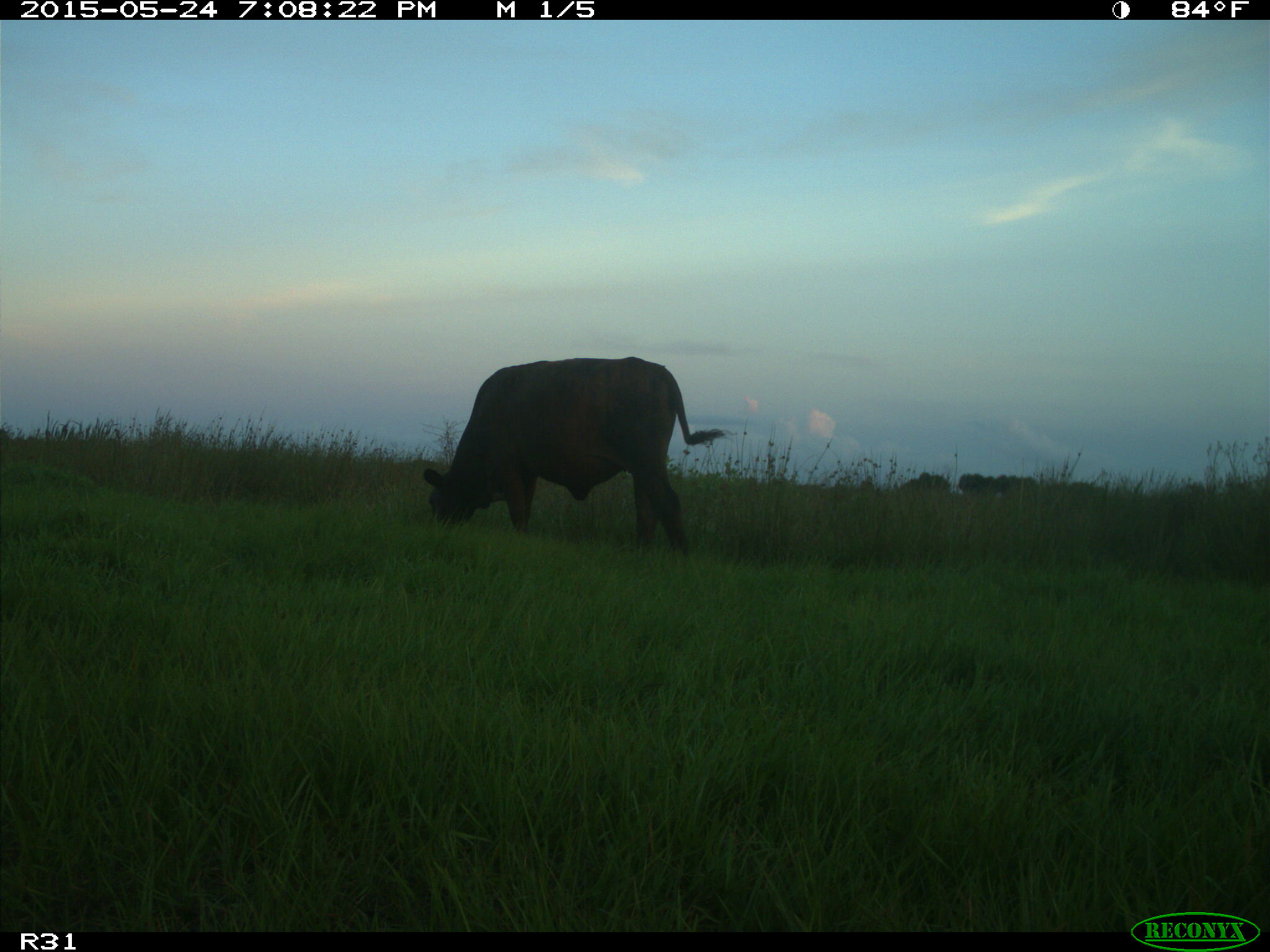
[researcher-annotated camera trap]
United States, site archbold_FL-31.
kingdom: Animalia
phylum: Chordata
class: Mammalia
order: Artiodactyla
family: Bovidae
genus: Bos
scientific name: Bos taurus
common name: domestic cow